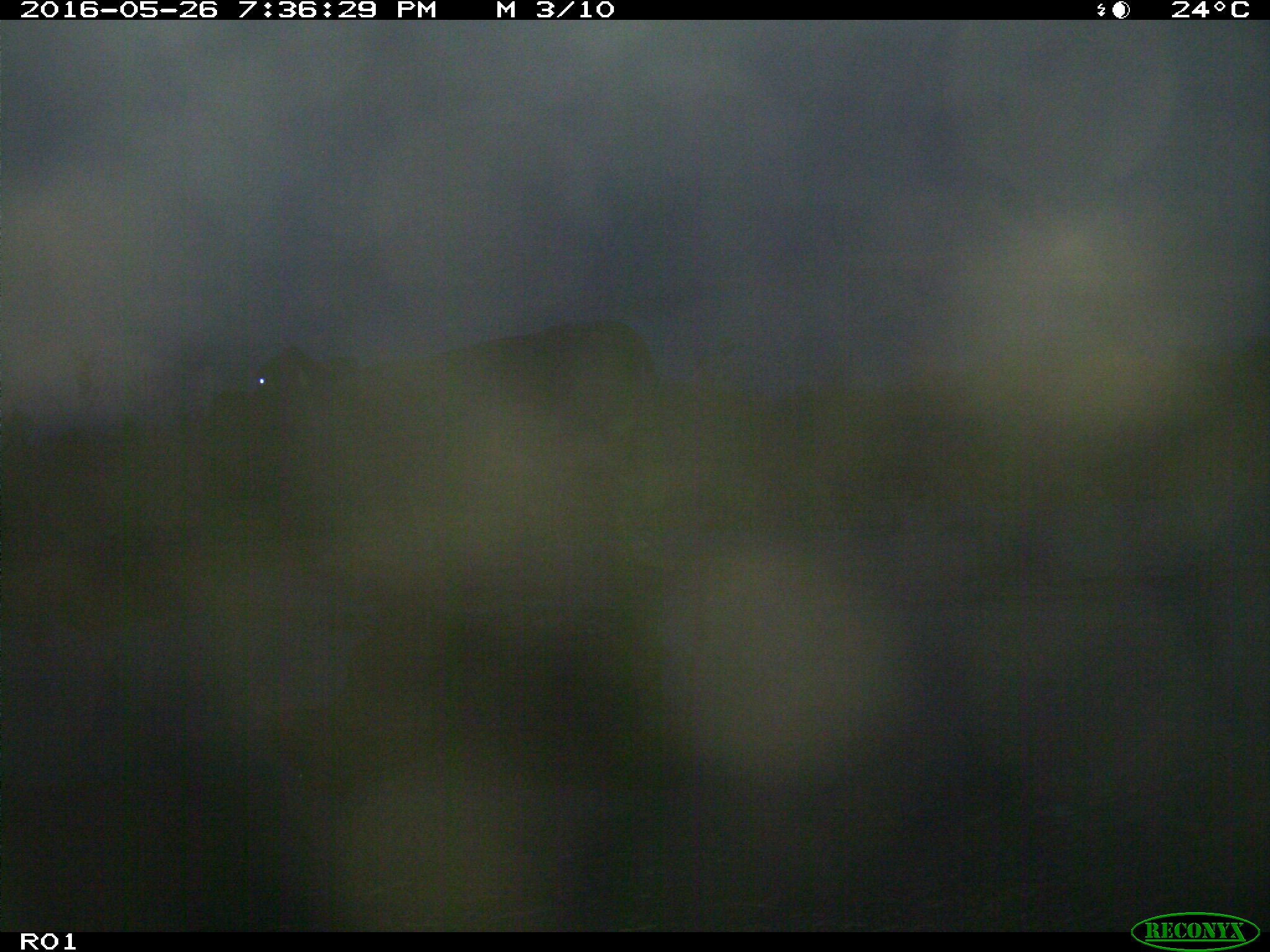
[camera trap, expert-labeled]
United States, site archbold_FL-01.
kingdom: Animalia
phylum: Chordata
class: Mammalia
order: Artiodactyla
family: Bovidae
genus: Bos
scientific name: Bos taurus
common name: domestic cow